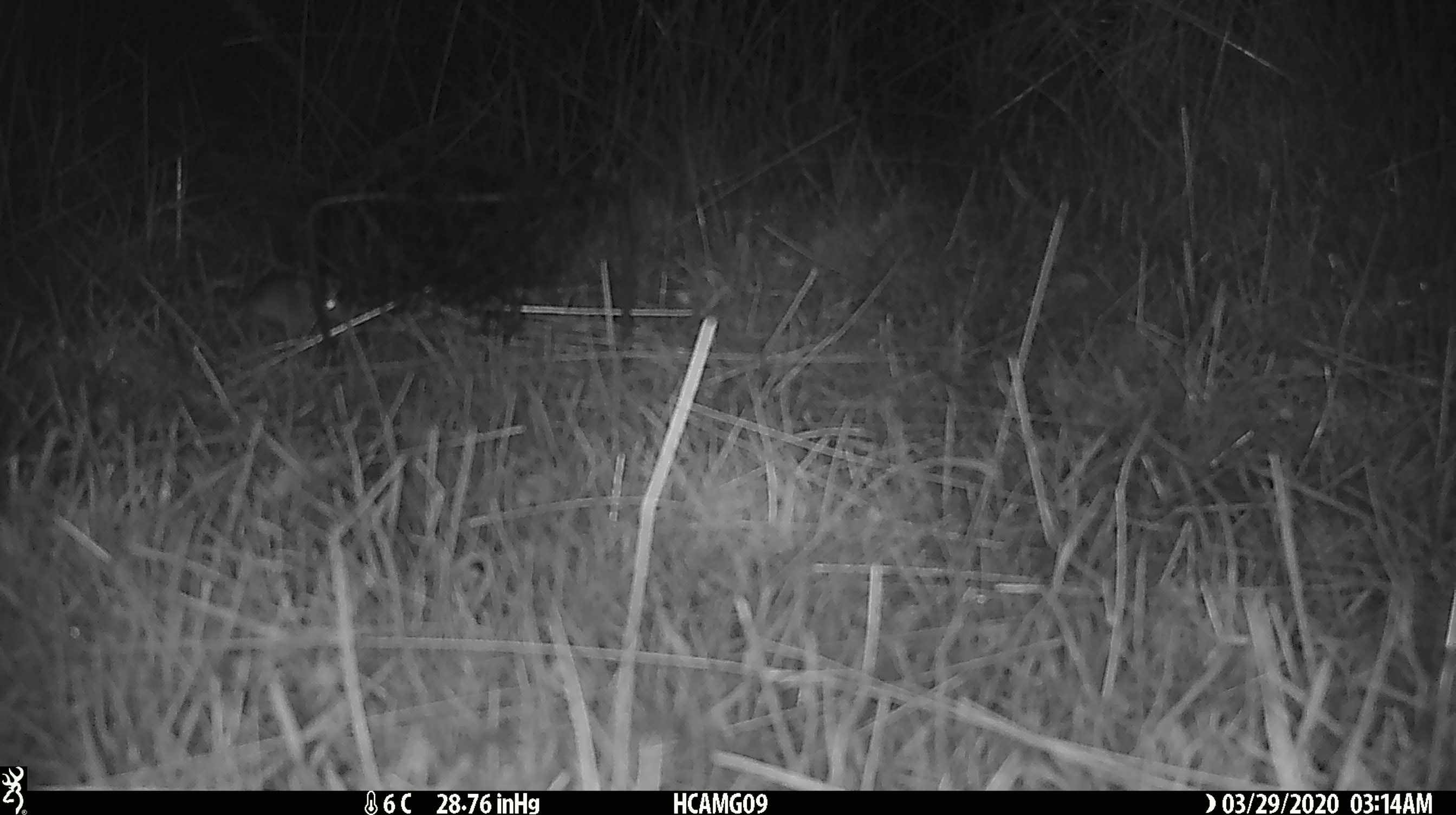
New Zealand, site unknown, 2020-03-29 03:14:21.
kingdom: Animalia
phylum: Chordata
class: Mammalia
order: Rodentia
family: Muridae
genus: Mus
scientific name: Mus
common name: mouse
Mouse (Mus).